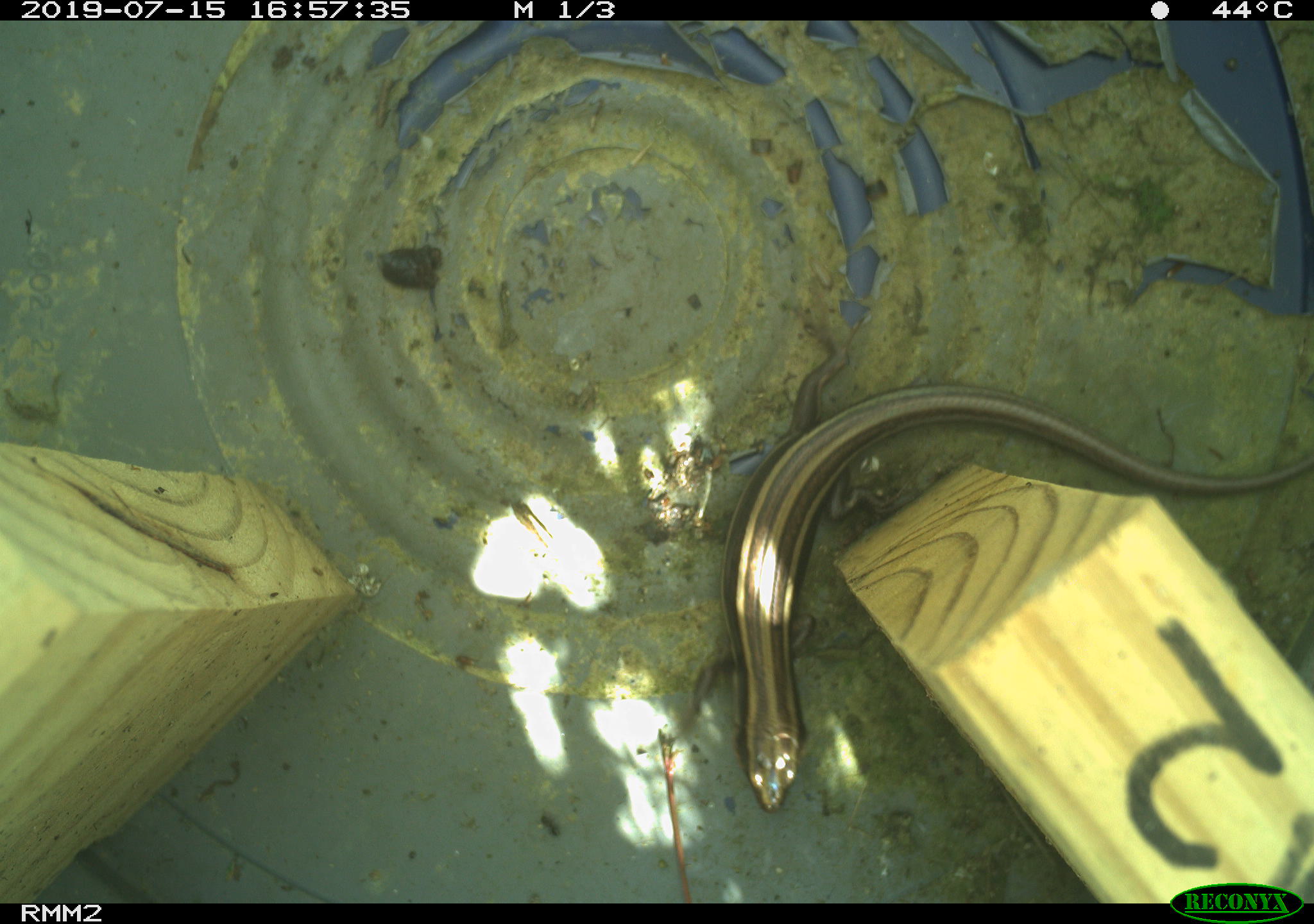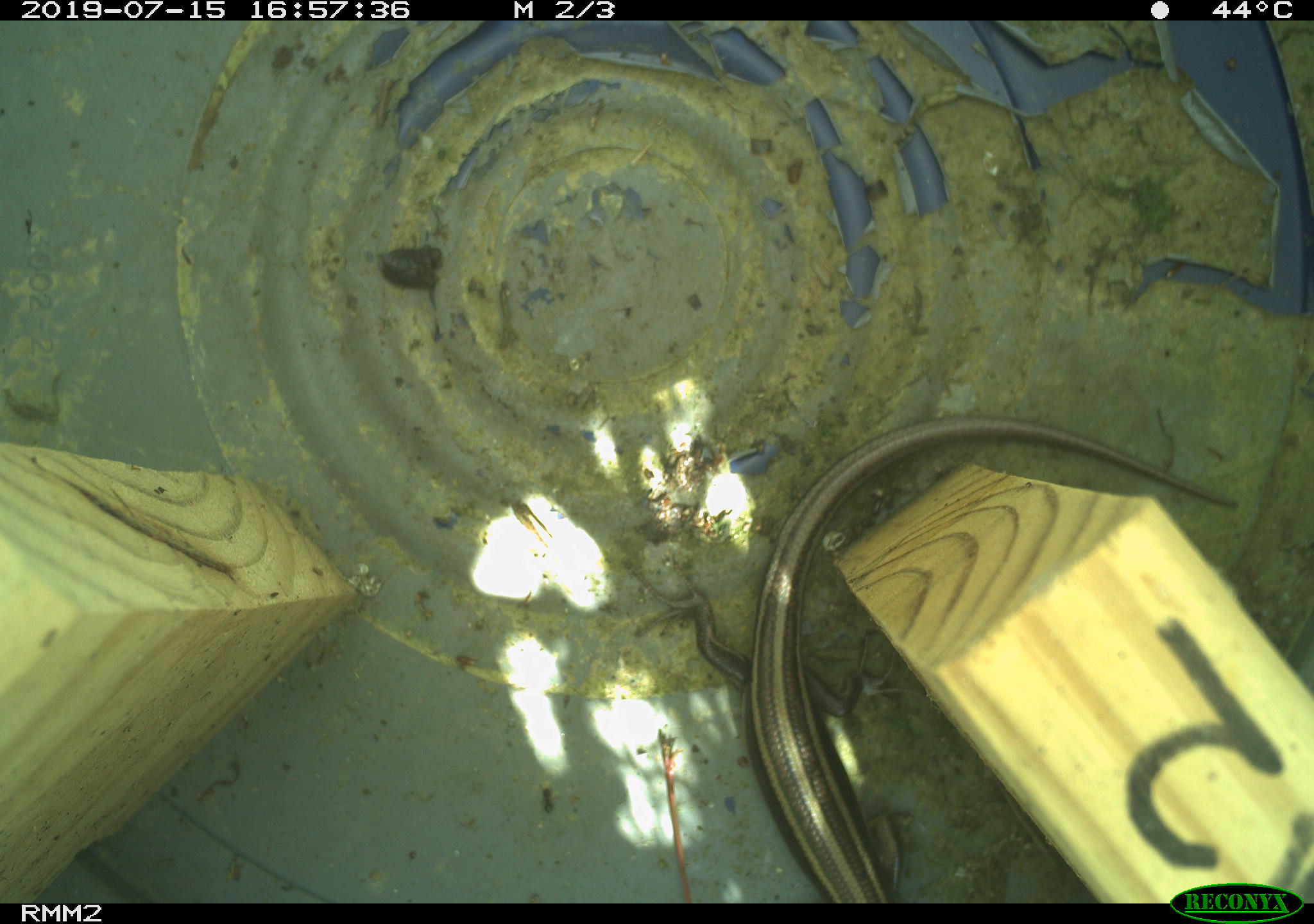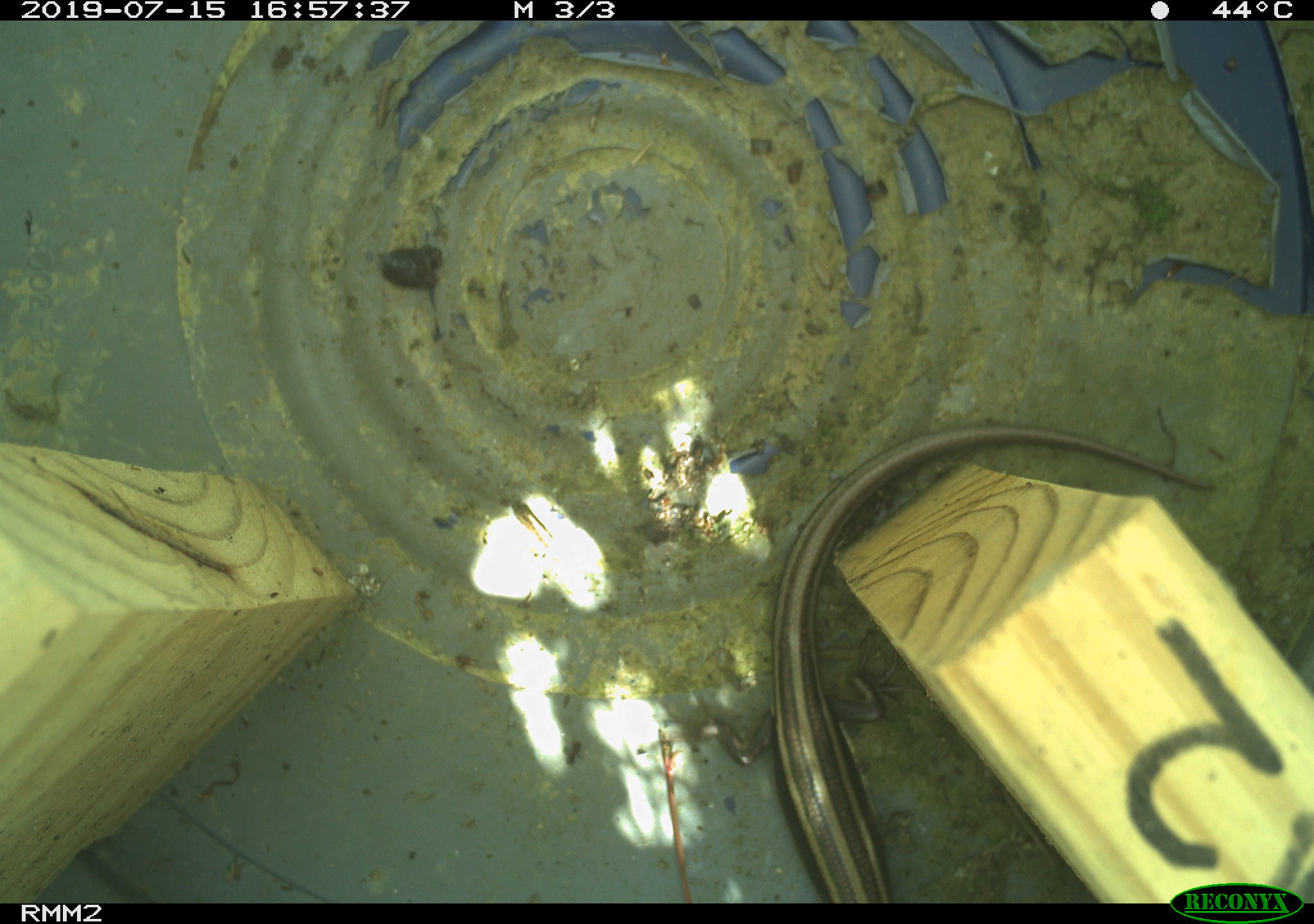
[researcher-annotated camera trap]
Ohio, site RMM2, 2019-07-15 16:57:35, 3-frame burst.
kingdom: Animalia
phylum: Chordata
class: Reptilia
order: Squamata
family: Scincidae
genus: Plestiodon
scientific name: Plestiodon fasciatus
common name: common five-lined skink